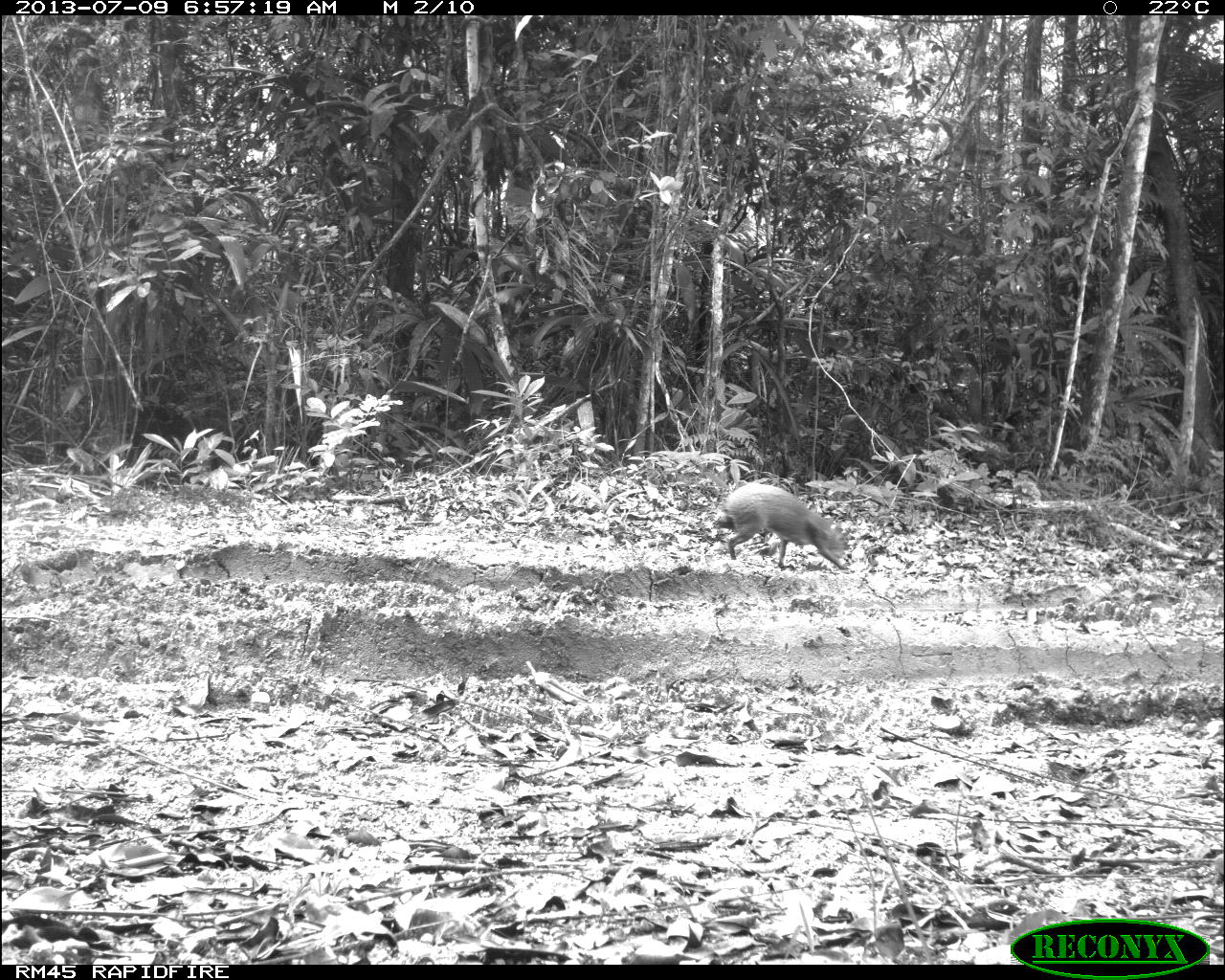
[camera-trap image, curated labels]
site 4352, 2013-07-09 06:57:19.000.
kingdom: Animalia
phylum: Chordata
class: Mammalia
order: Rodentia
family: Dasyproctidae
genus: Dasyprocta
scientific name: Dasyprocta punctata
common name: central american agouti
Dasyprocta punctata (central american agouti), count 1.